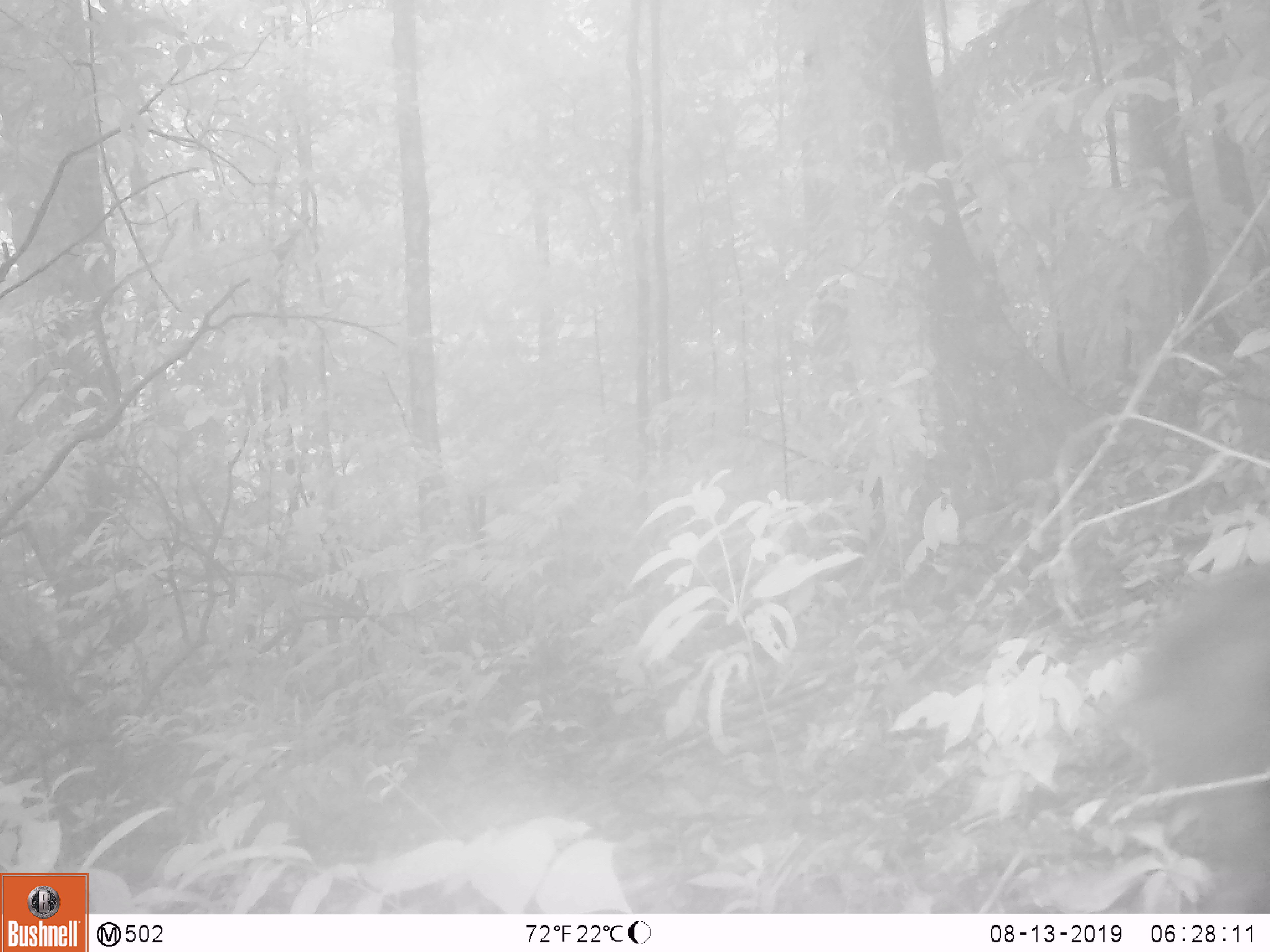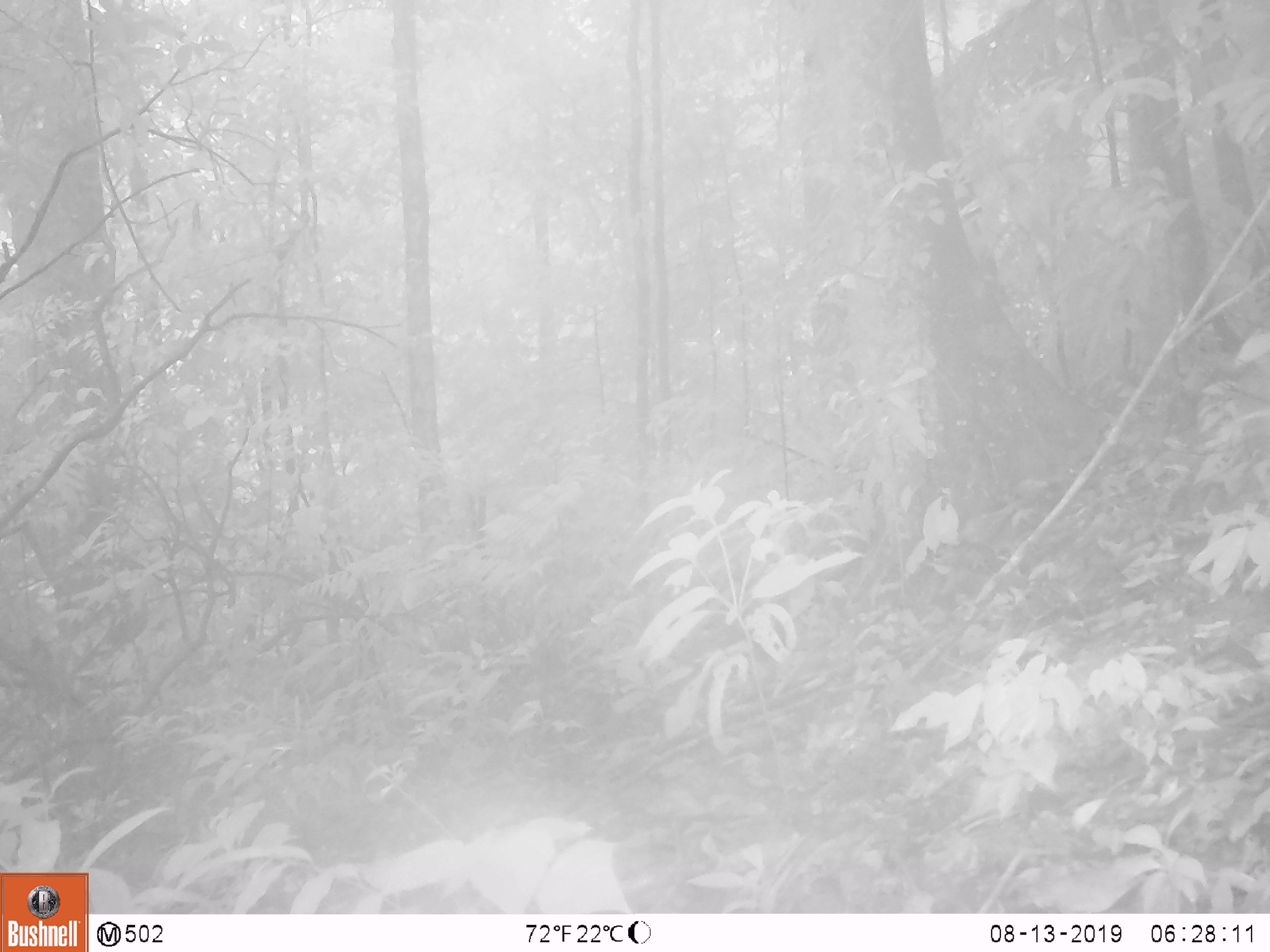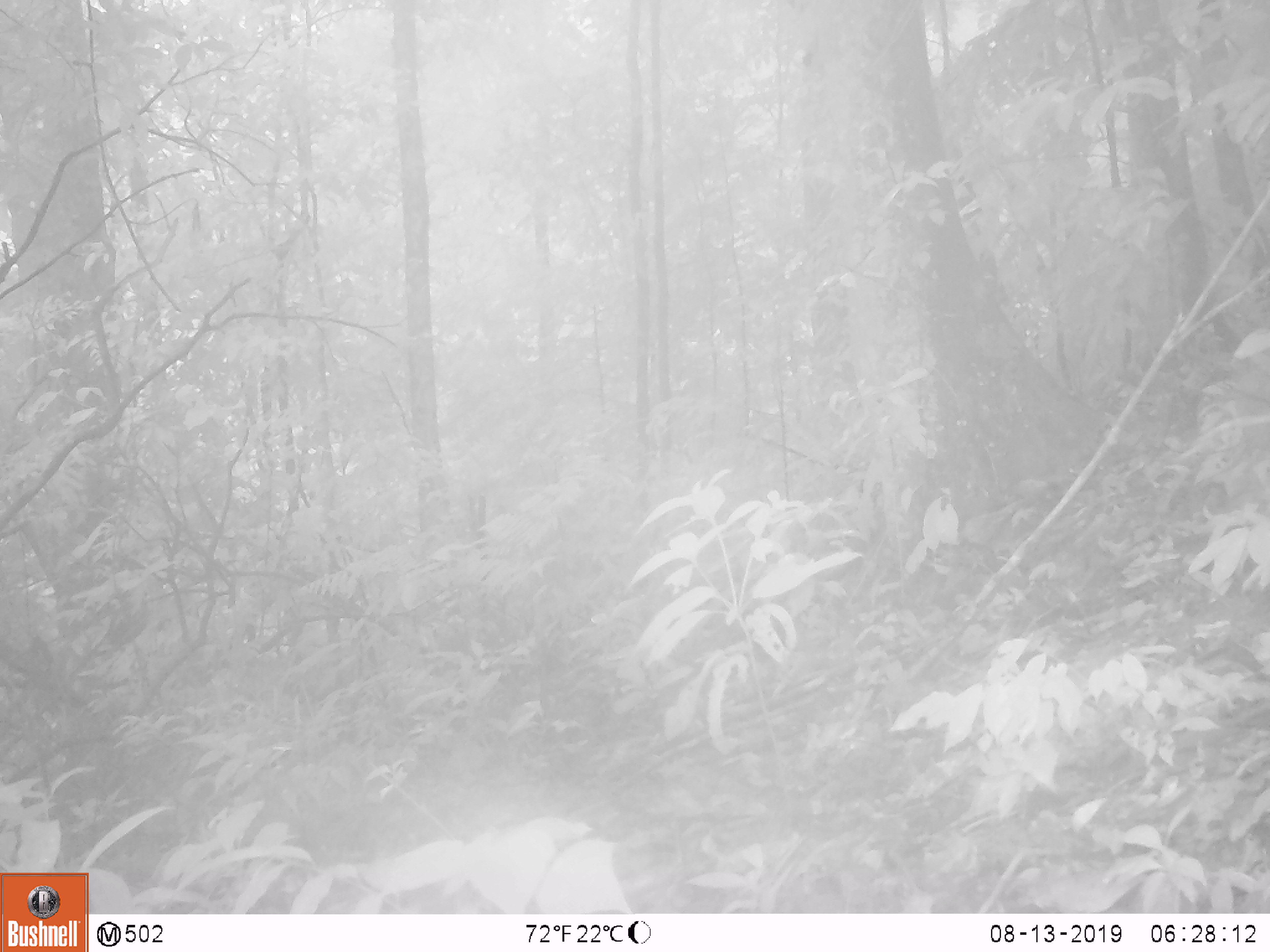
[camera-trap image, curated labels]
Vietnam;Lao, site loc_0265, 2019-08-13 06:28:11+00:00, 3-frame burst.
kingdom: Animalia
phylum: Chordata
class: Mammalia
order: Primates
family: Cercopithecidae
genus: Macaca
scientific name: Macaca arctoides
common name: stump-tailed macaque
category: stump tailed macaque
Stump tailed macaque (stump-tailed macaque) (Macaca arctoides). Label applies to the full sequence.